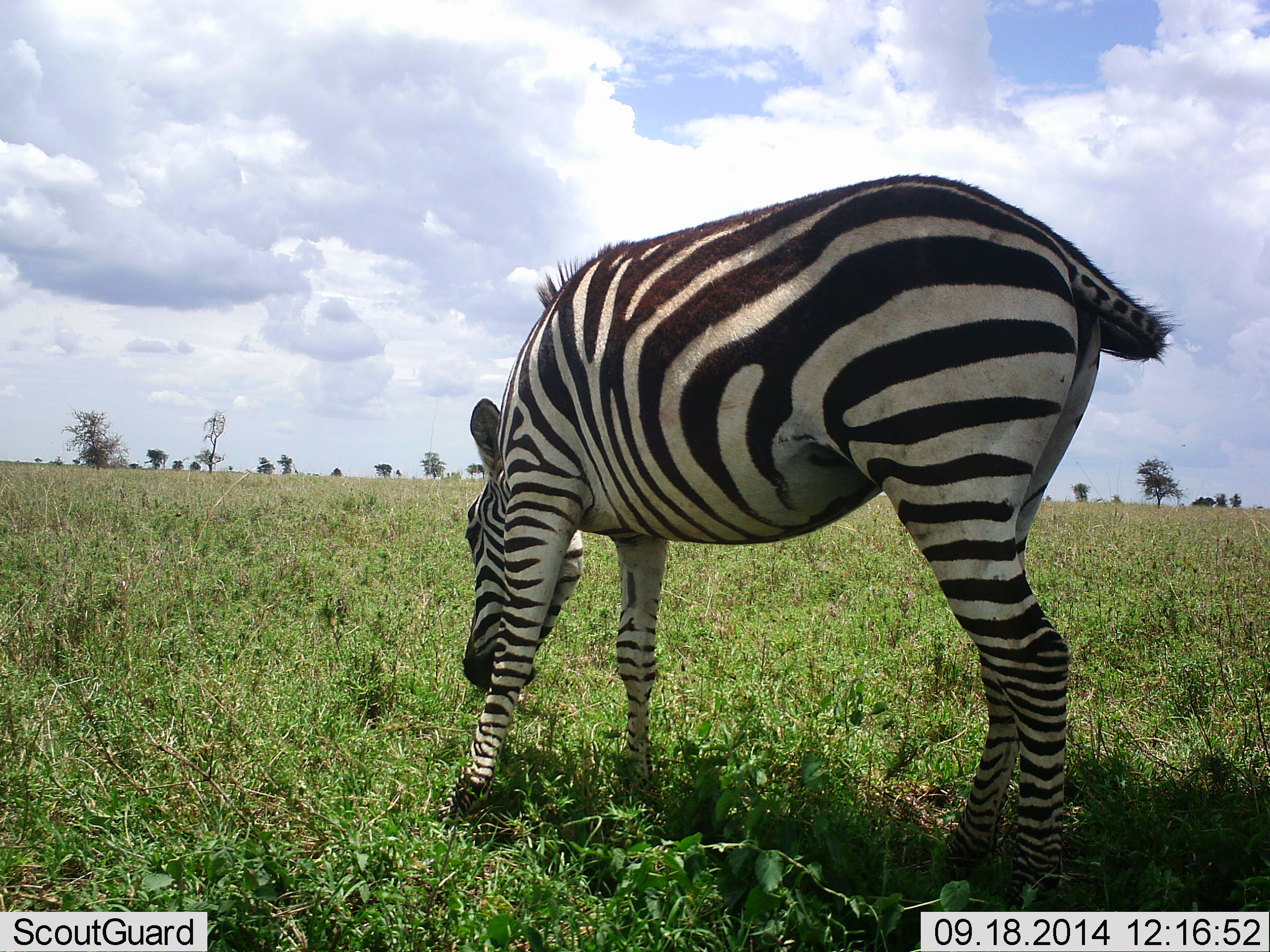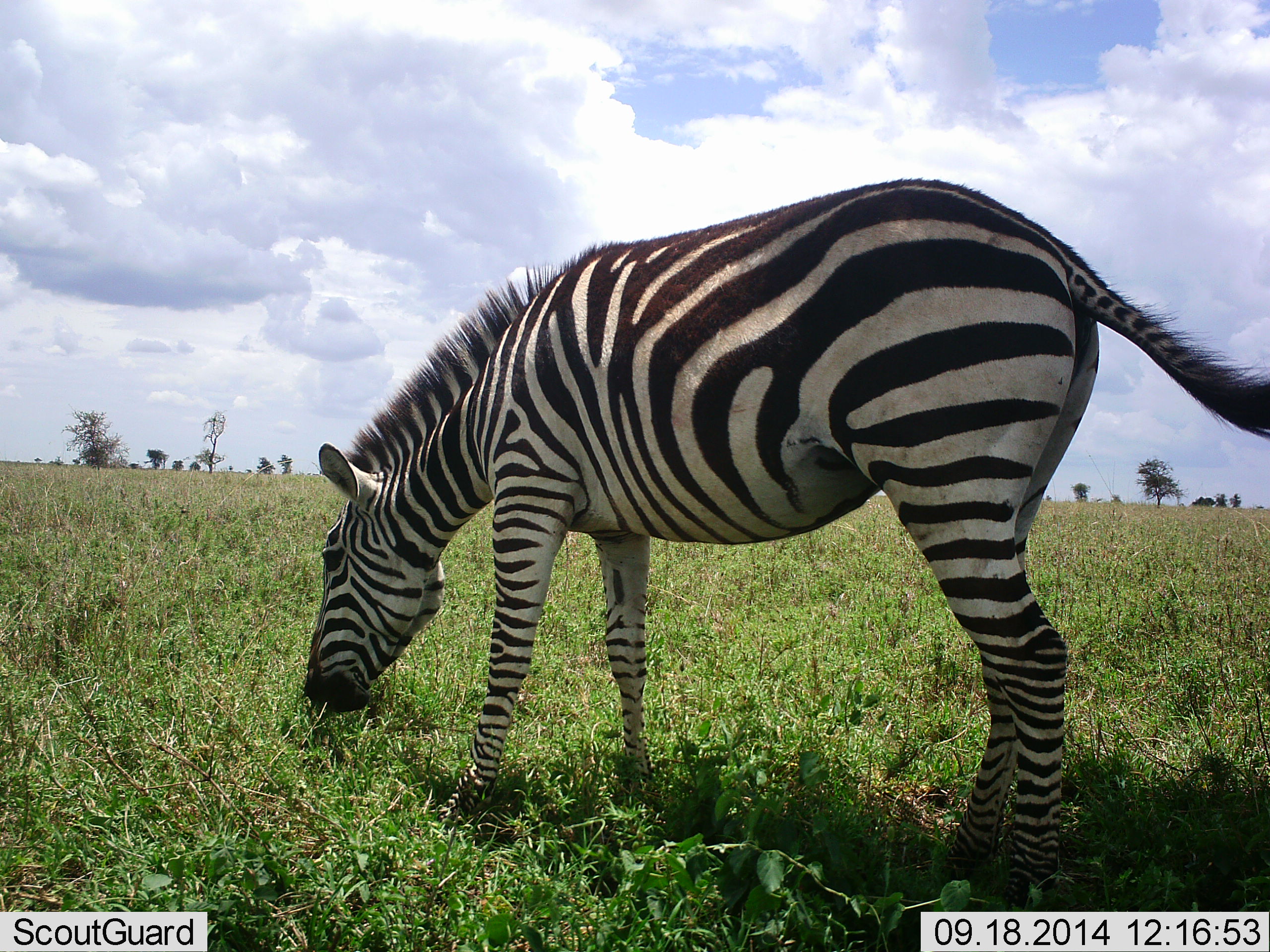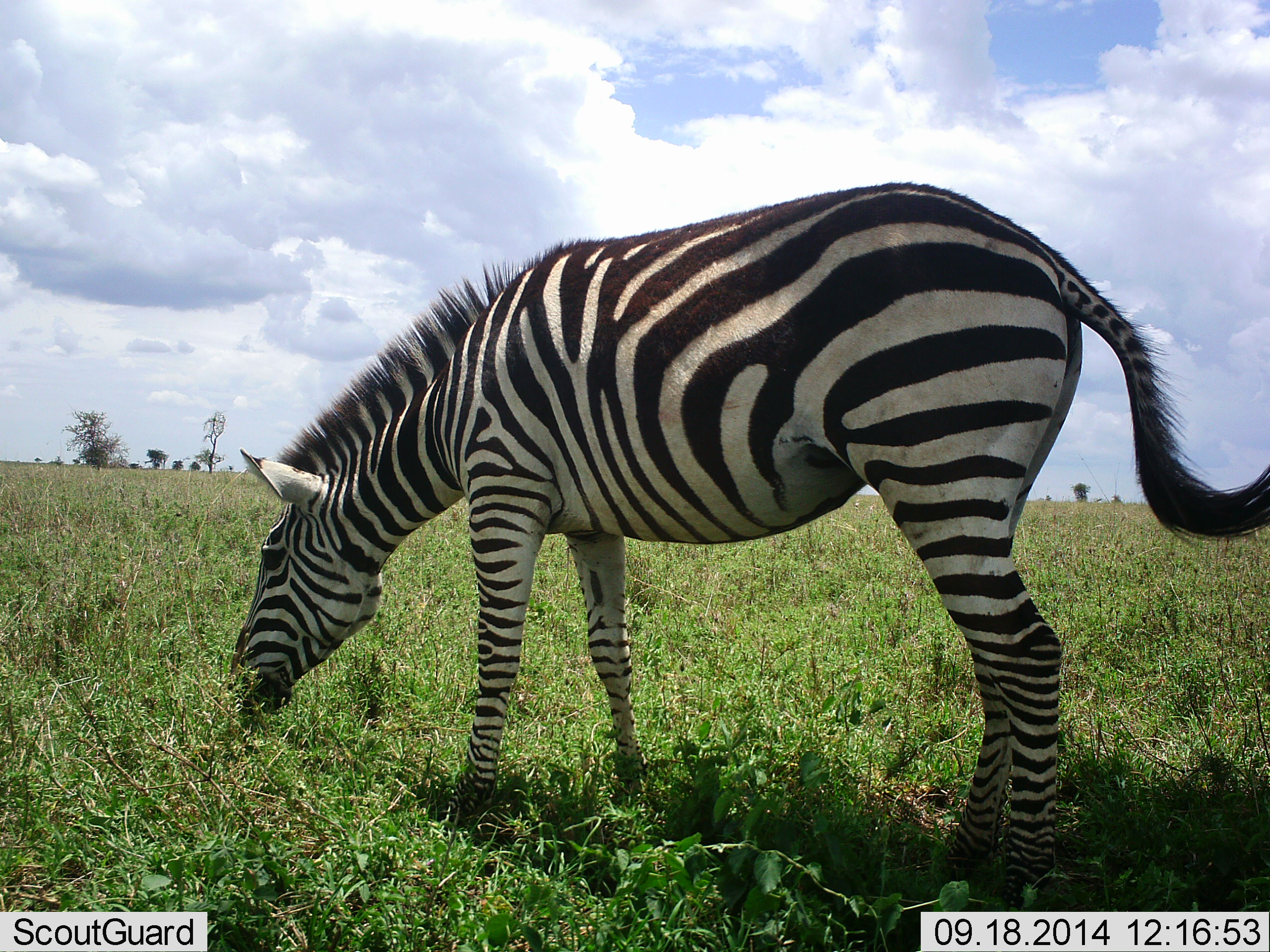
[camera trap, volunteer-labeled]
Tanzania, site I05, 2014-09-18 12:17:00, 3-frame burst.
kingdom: Animalia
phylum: Chordata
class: Mammalia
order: Perissodactyla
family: Equidae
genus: Equus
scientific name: Equus quagga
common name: plains zebra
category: zebra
Zebra (plains zebra) (Equus quagga), count 1. Behavior (volunteer vote fractions): standing 20%, resting 0%, moving 0%, interacting 0%. Young present (vote fraction): 0%. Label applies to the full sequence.